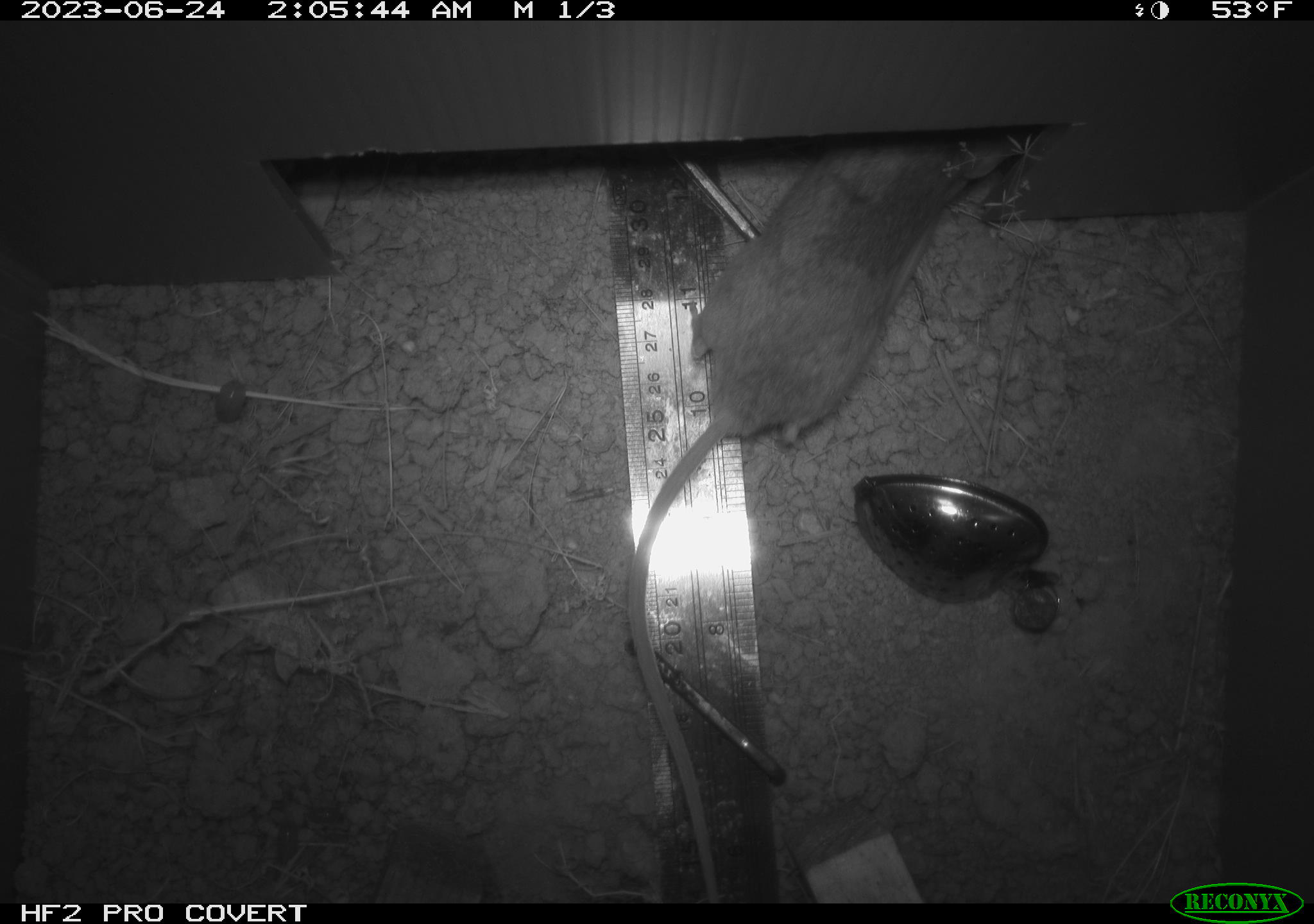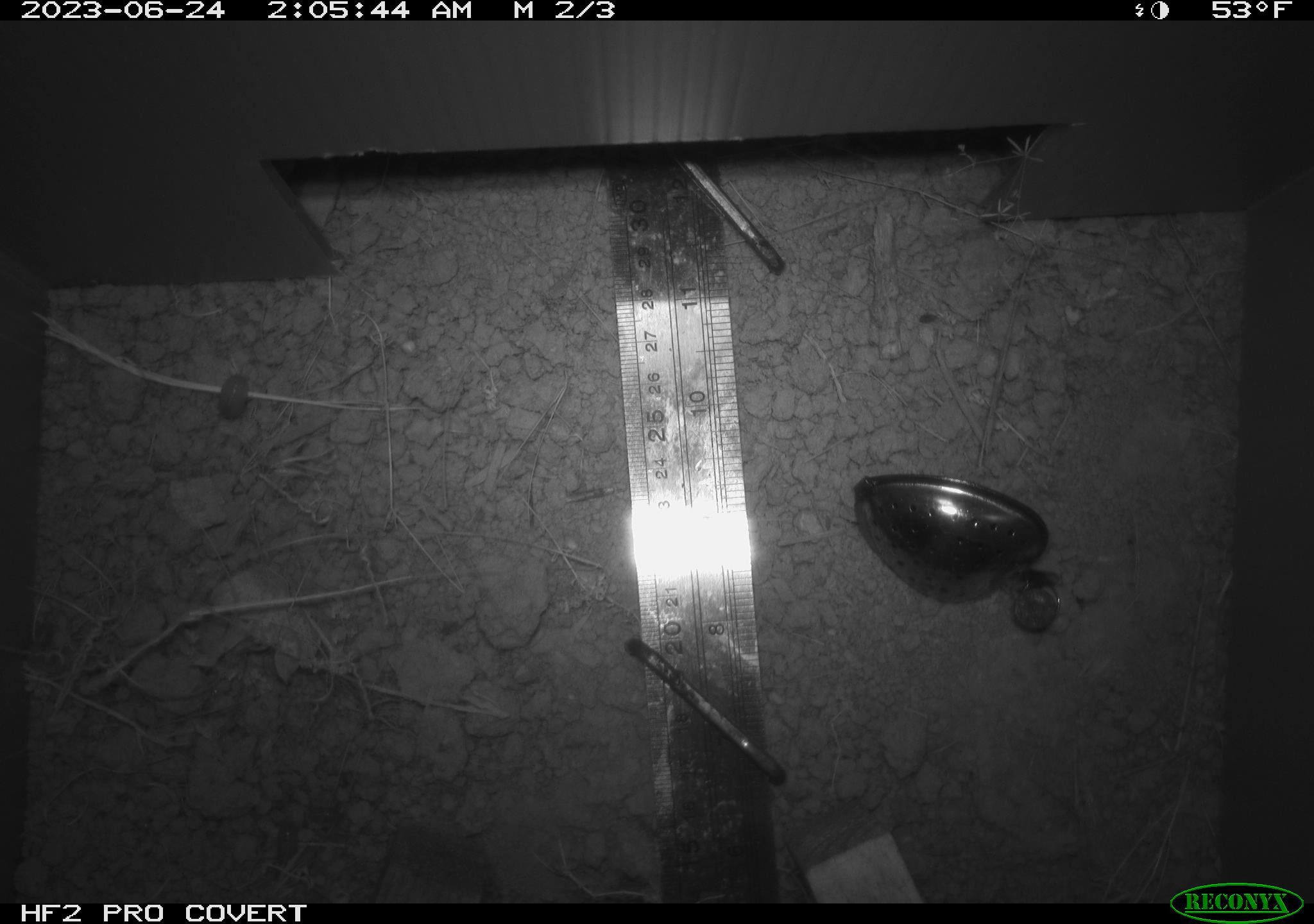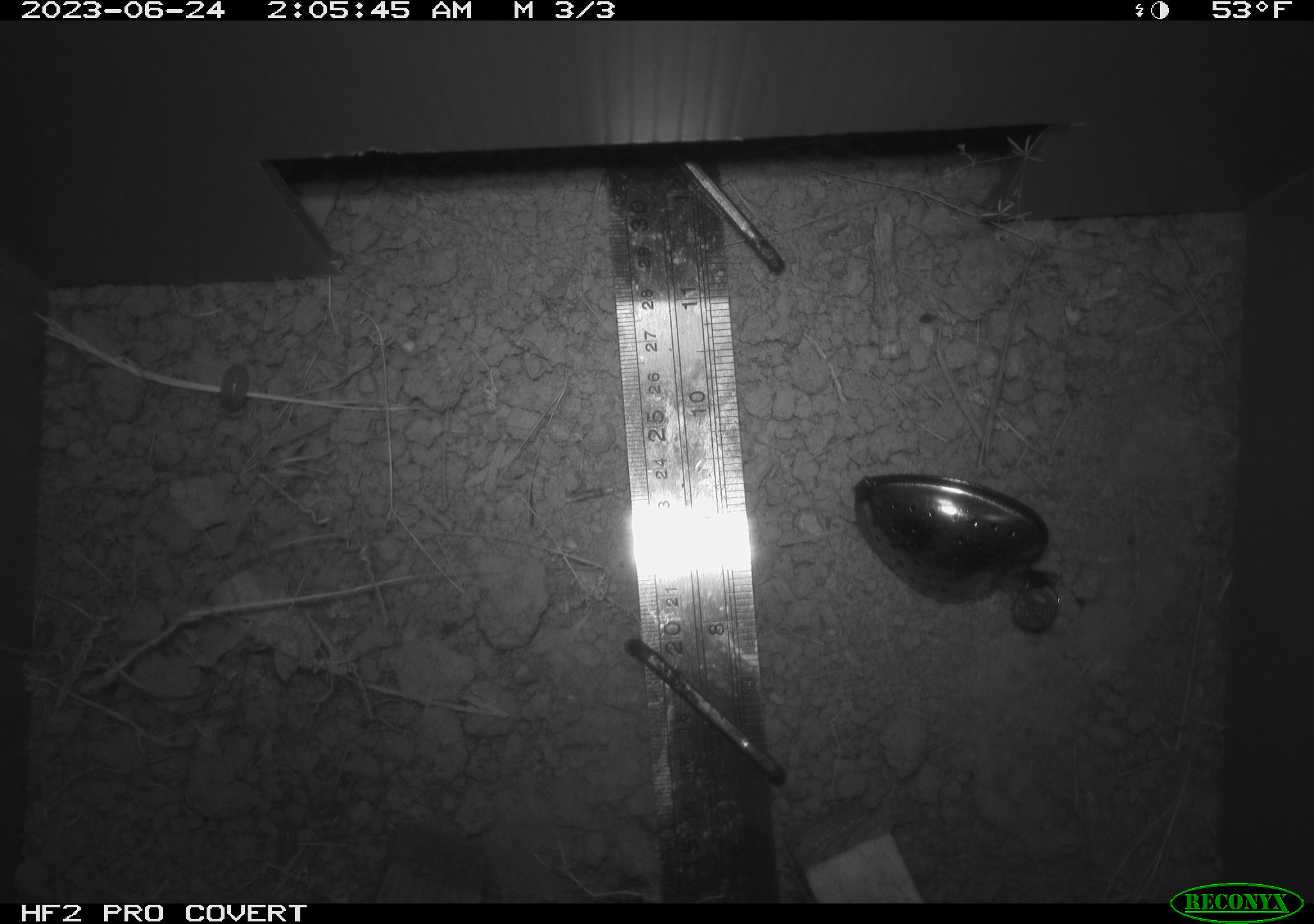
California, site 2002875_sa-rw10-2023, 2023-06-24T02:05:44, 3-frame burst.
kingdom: Animalia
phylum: Chordata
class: Mammalia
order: Rodentia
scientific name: Rodentia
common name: rodent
Rodent (Rodentia).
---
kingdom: Animalia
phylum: Arthropoda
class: Malacostraca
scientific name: Malacostraca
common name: amphipods, crabs, isopods, krill, lobsters and shrimps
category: malacostracan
Malacostracan (amphipods, crabs, isopods, krill, lobsters and shrimps) (Malacostraca).